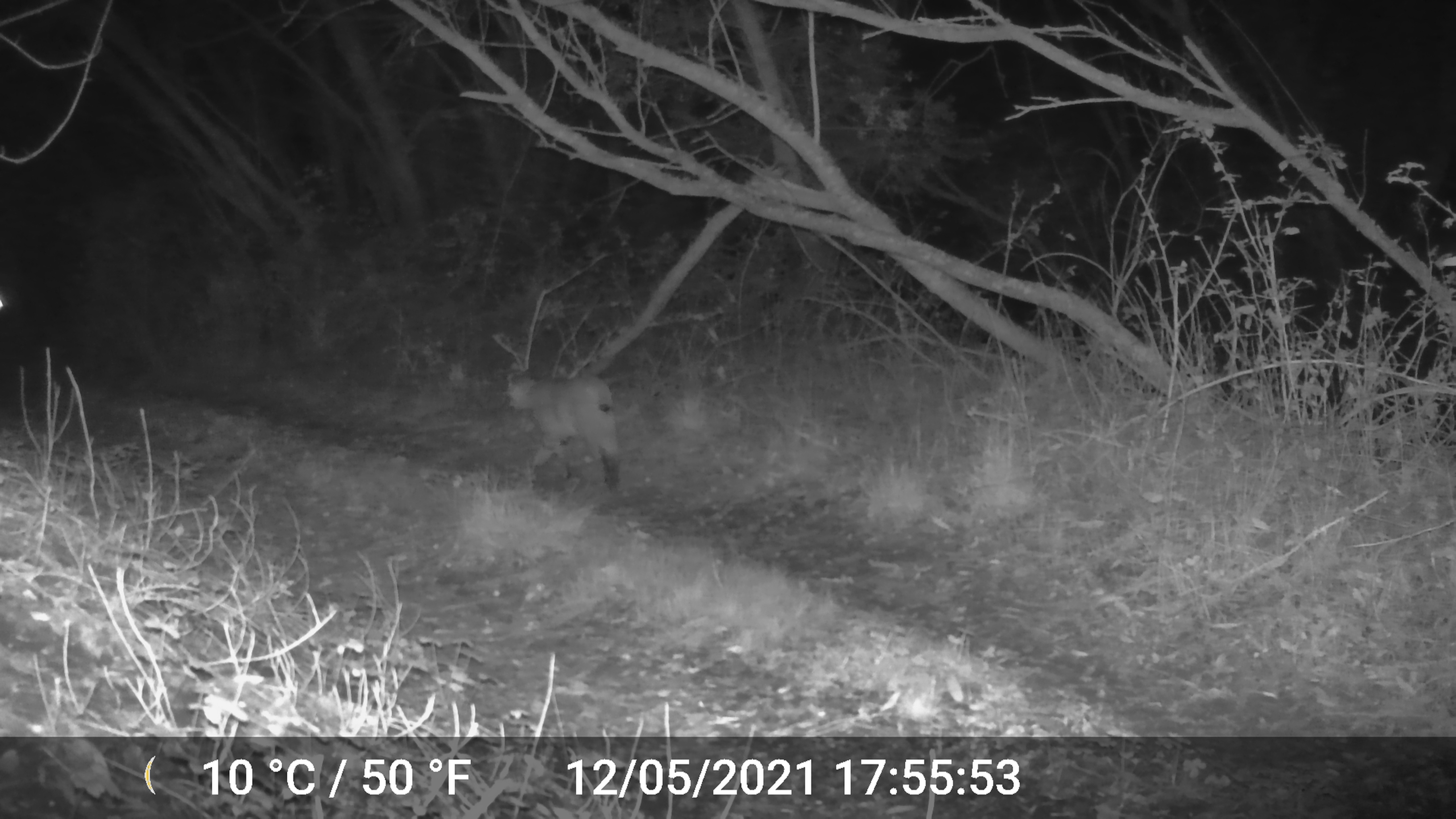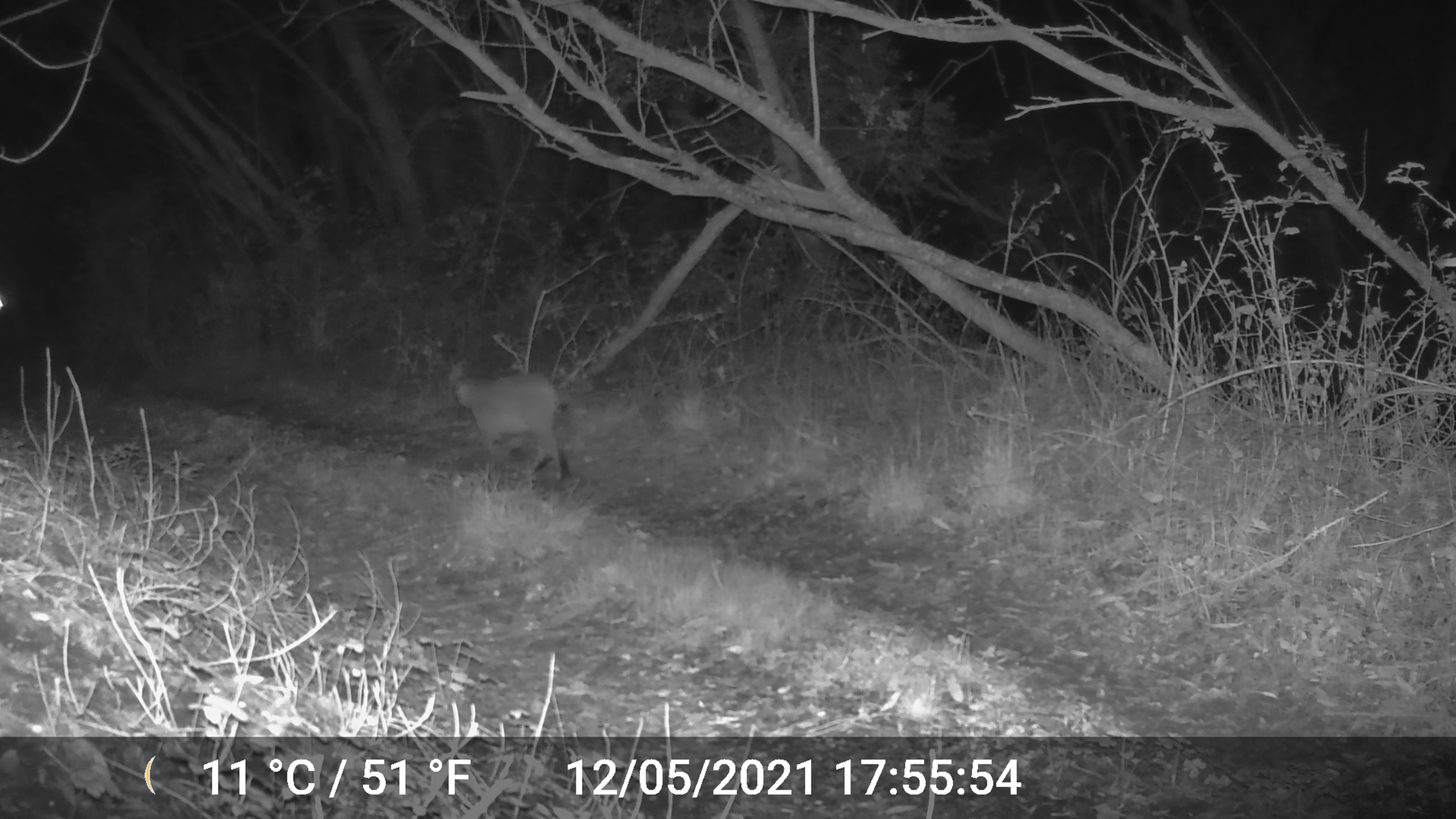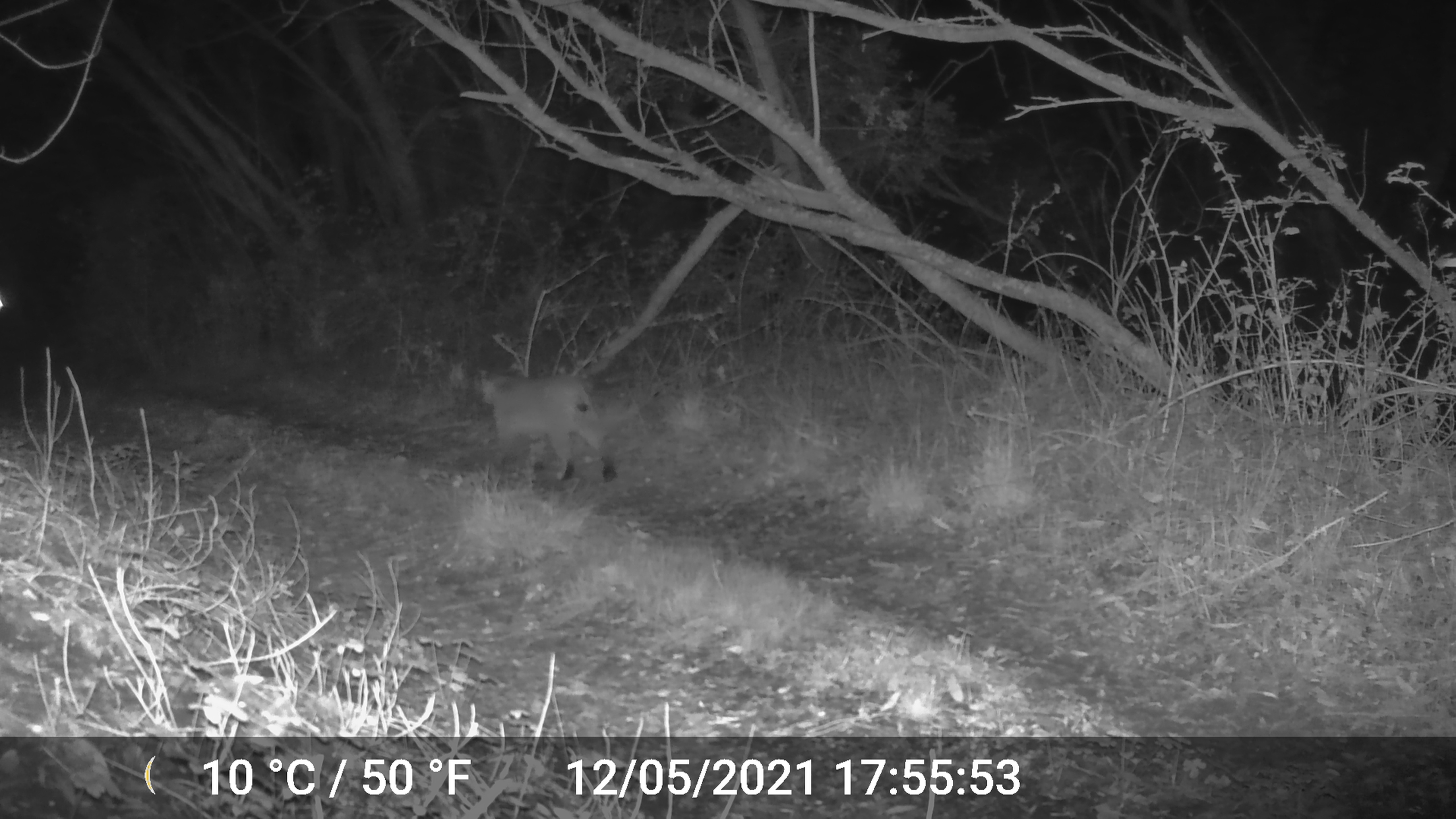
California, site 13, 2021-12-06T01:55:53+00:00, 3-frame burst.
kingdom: Animalia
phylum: Chordata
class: Mammalia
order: Carnivora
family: Felidae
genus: Lynx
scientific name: Lynx rufus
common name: bobcat